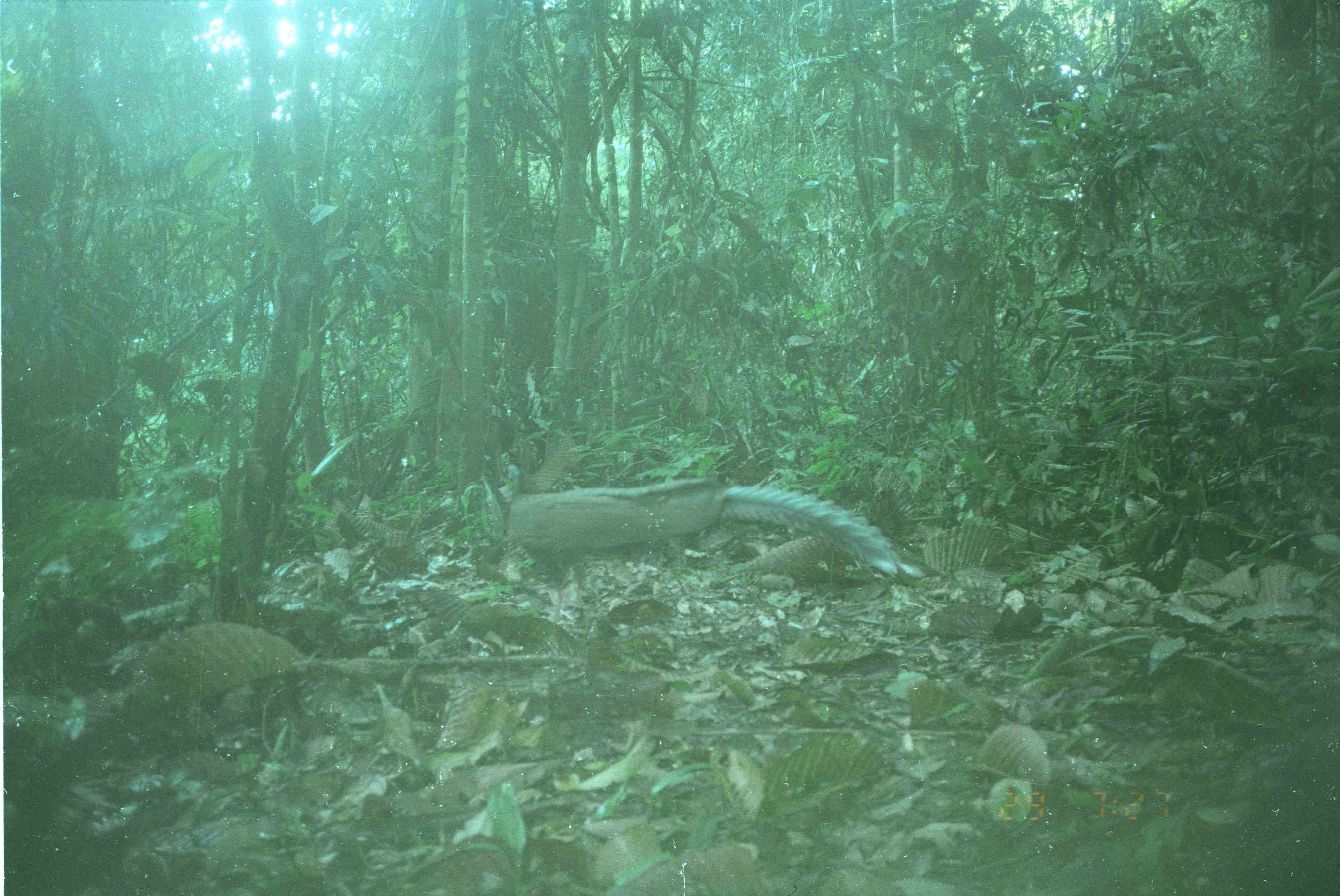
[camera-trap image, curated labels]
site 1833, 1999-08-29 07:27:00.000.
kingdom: Animalia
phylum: Chordata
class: Aves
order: Galliformes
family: Phasianidae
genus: Argusianus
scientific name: Argusianus argus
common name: great argus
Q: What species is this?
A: Argusianus argus (great argus).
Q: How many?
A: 1.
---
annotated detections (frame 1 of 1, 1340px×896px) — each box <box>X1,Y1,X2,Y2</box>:
argusianus argus: <box>505,460,923,624</box>